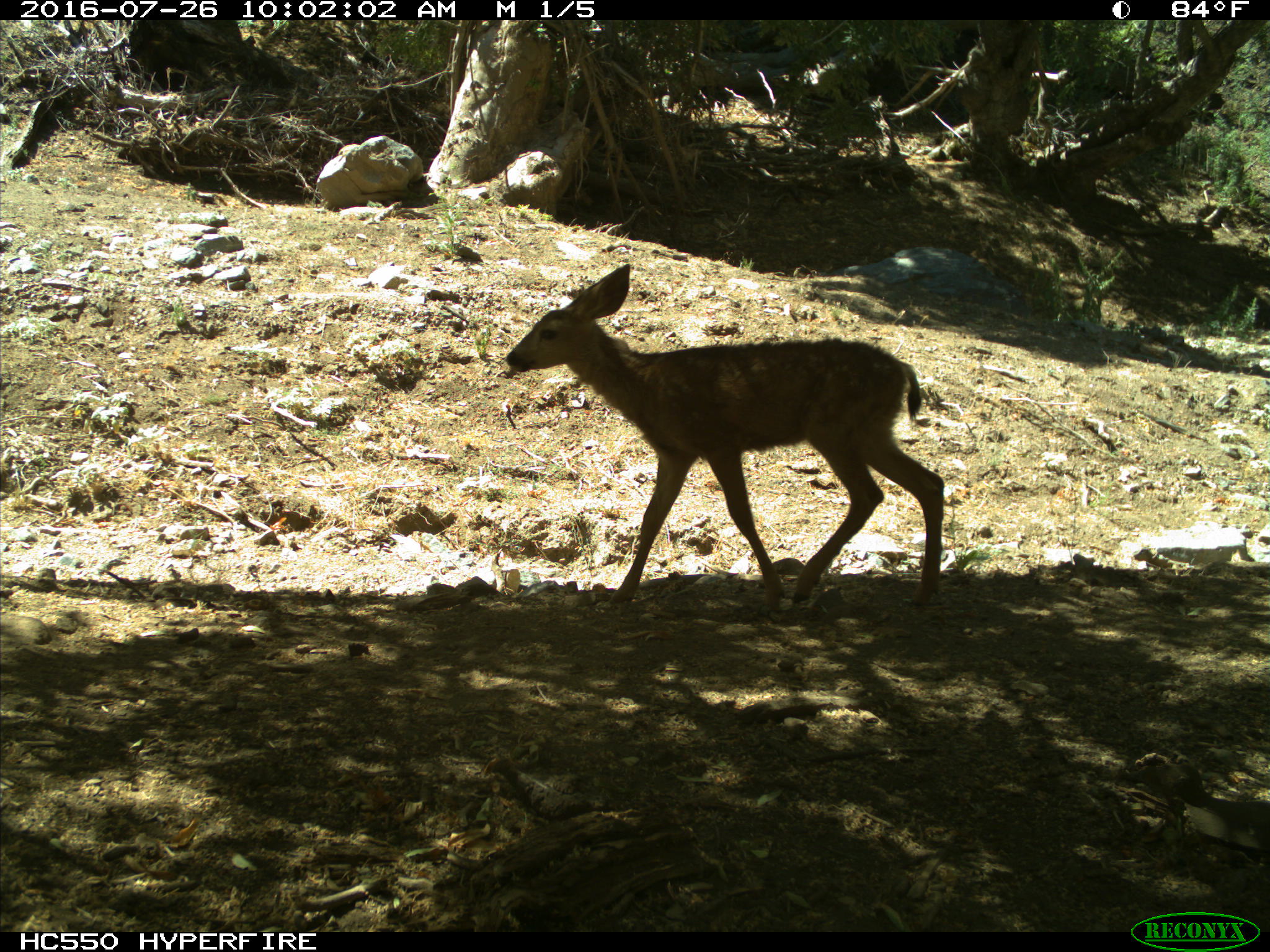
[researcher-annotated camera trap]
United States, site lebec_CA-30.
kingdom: Animalia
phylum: Chordata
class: Mammalia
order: Artiodactyla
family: Cervidae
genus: Odocoileus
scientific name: Odocoileus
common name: deer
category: unidentified deer